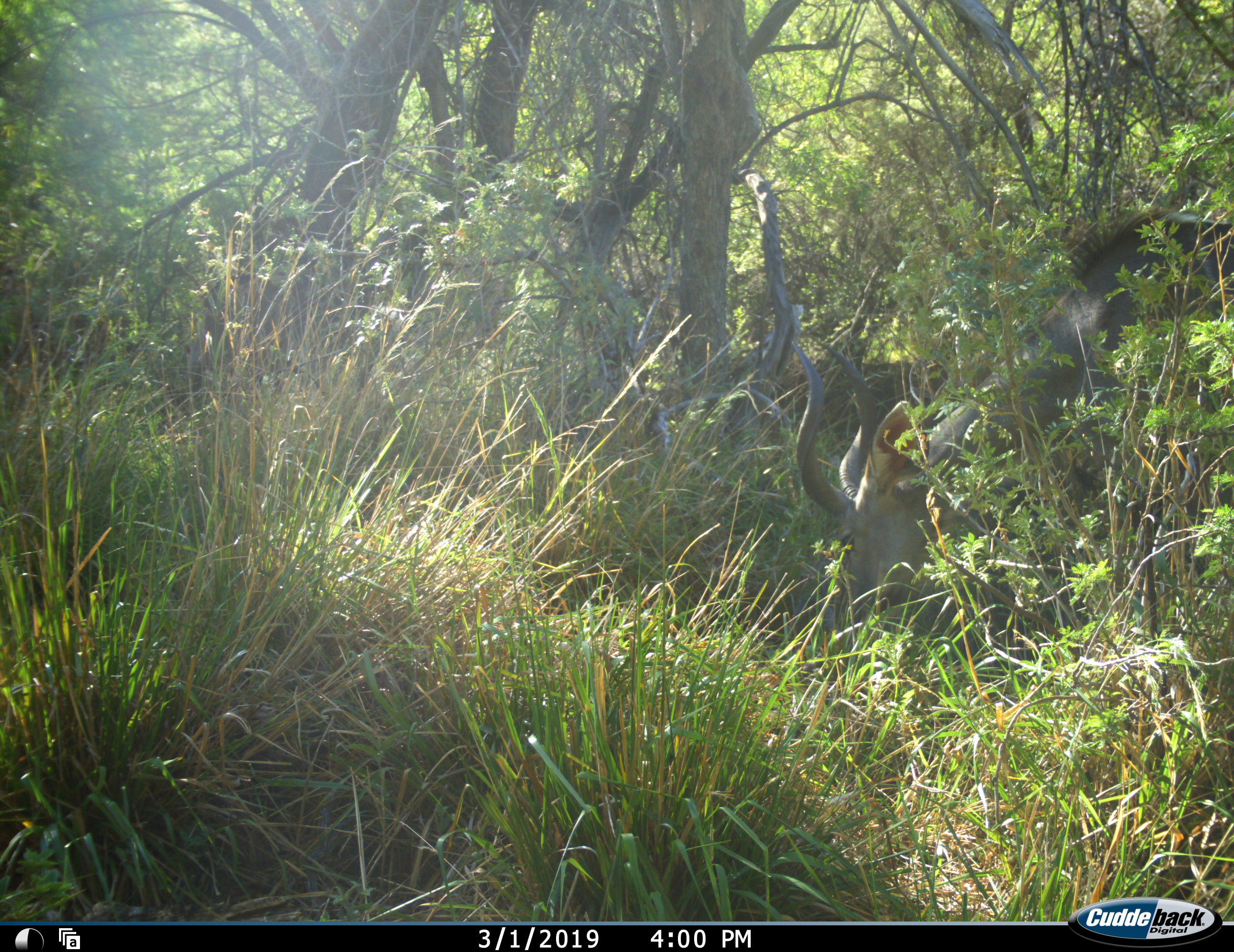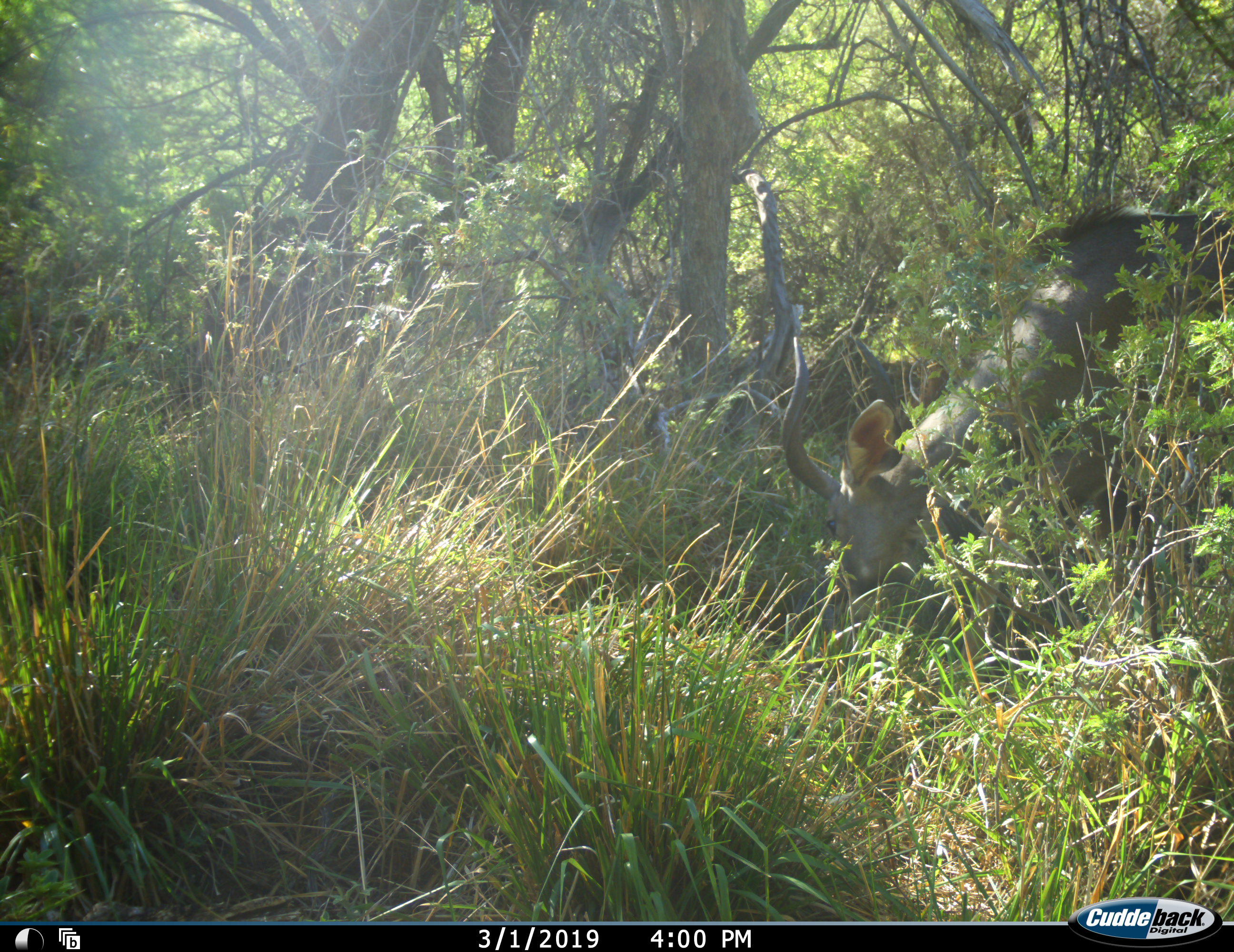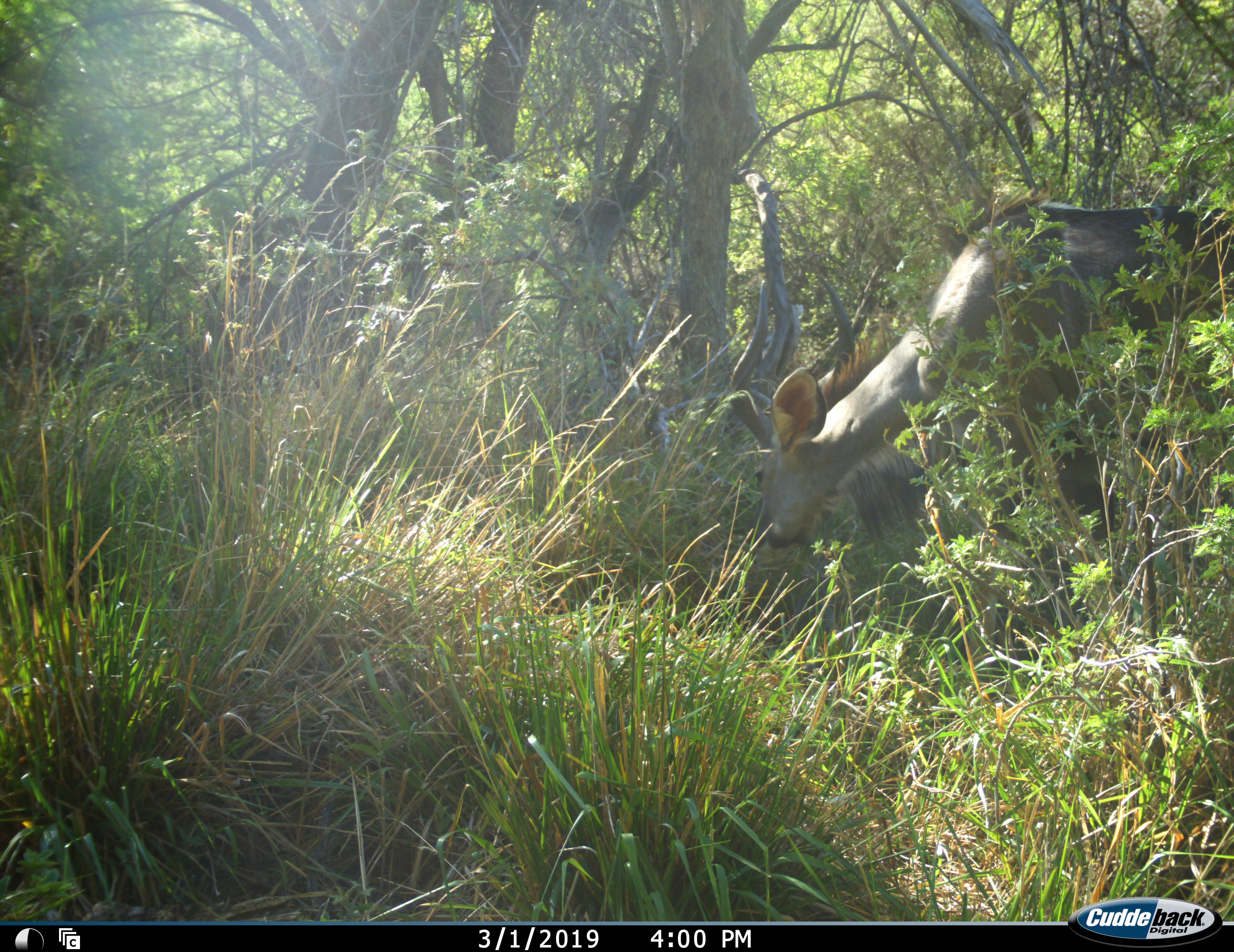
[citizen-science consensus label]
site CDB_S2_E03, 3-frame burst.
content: unidentified animal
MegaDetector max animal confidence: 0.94